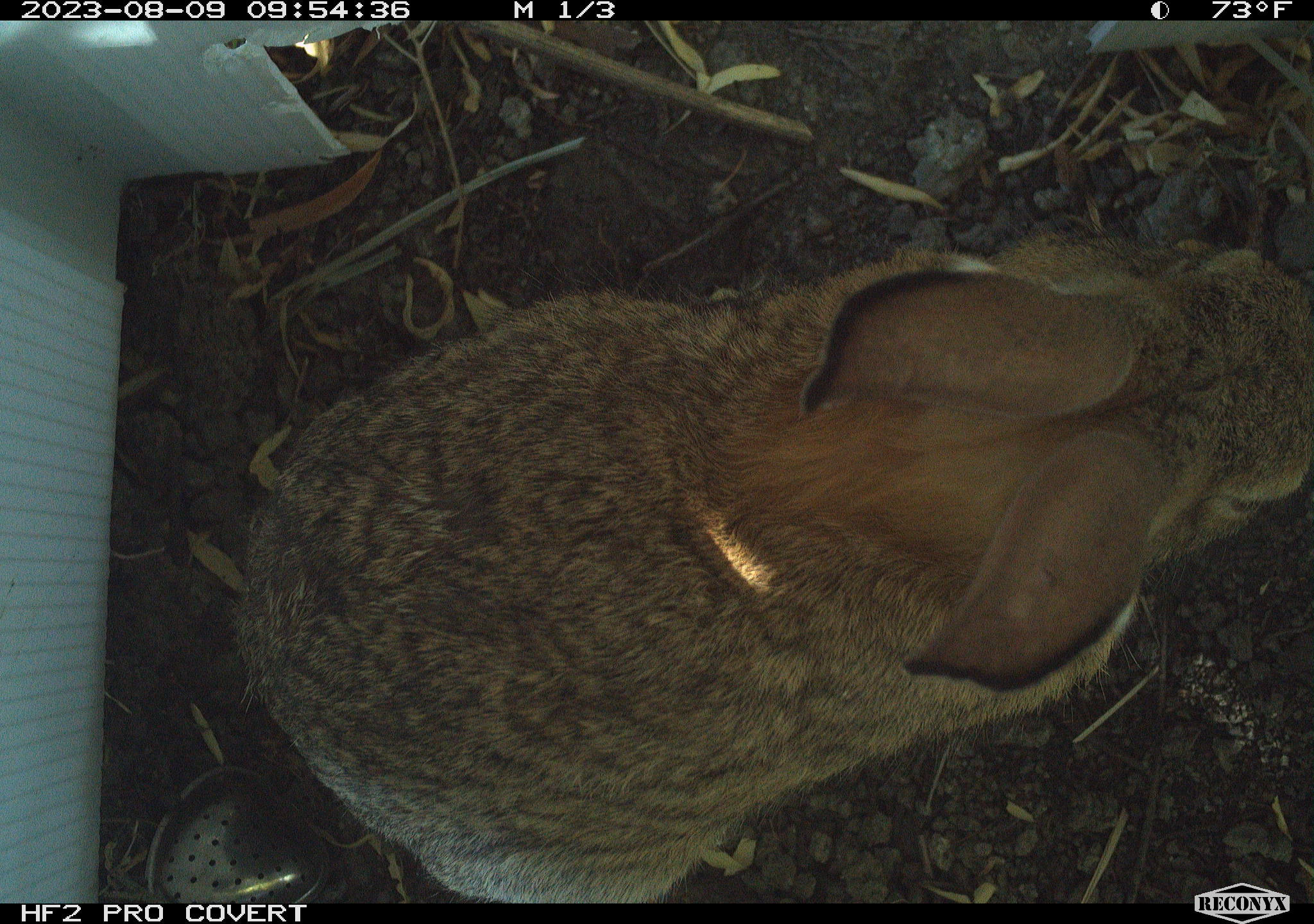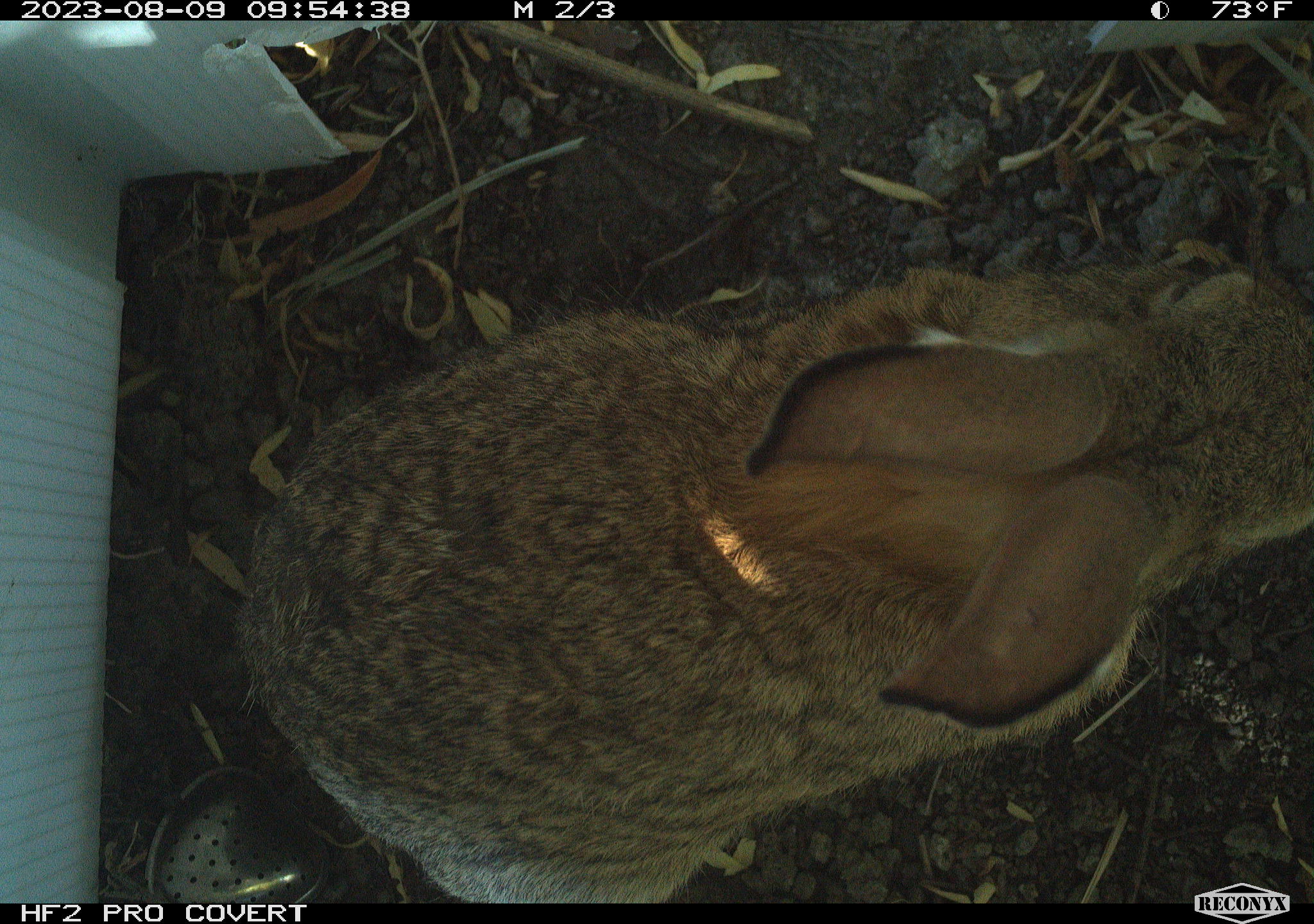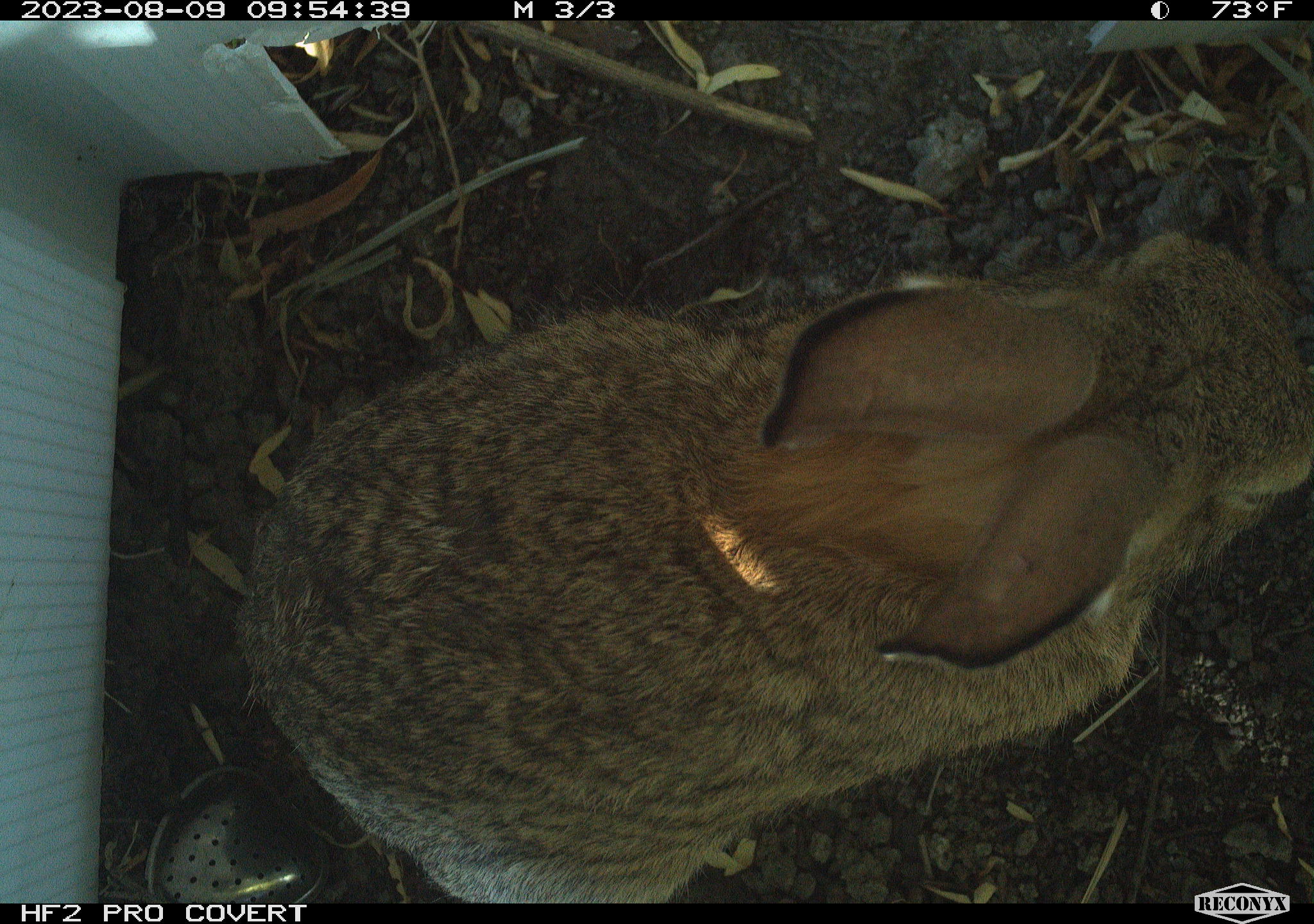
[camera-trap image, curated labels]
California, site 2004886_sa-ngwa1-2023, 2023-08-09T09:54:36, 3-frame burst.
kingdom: Animalia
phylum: Chordata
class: Mammalia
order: Lagomorpha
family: Leporidae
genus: Sylvilagus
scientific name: Sylvilagus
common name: cottontail rabbits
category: sylvilagus species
Sylvilagus species (cottontail rabbits) (Sylvilagus).